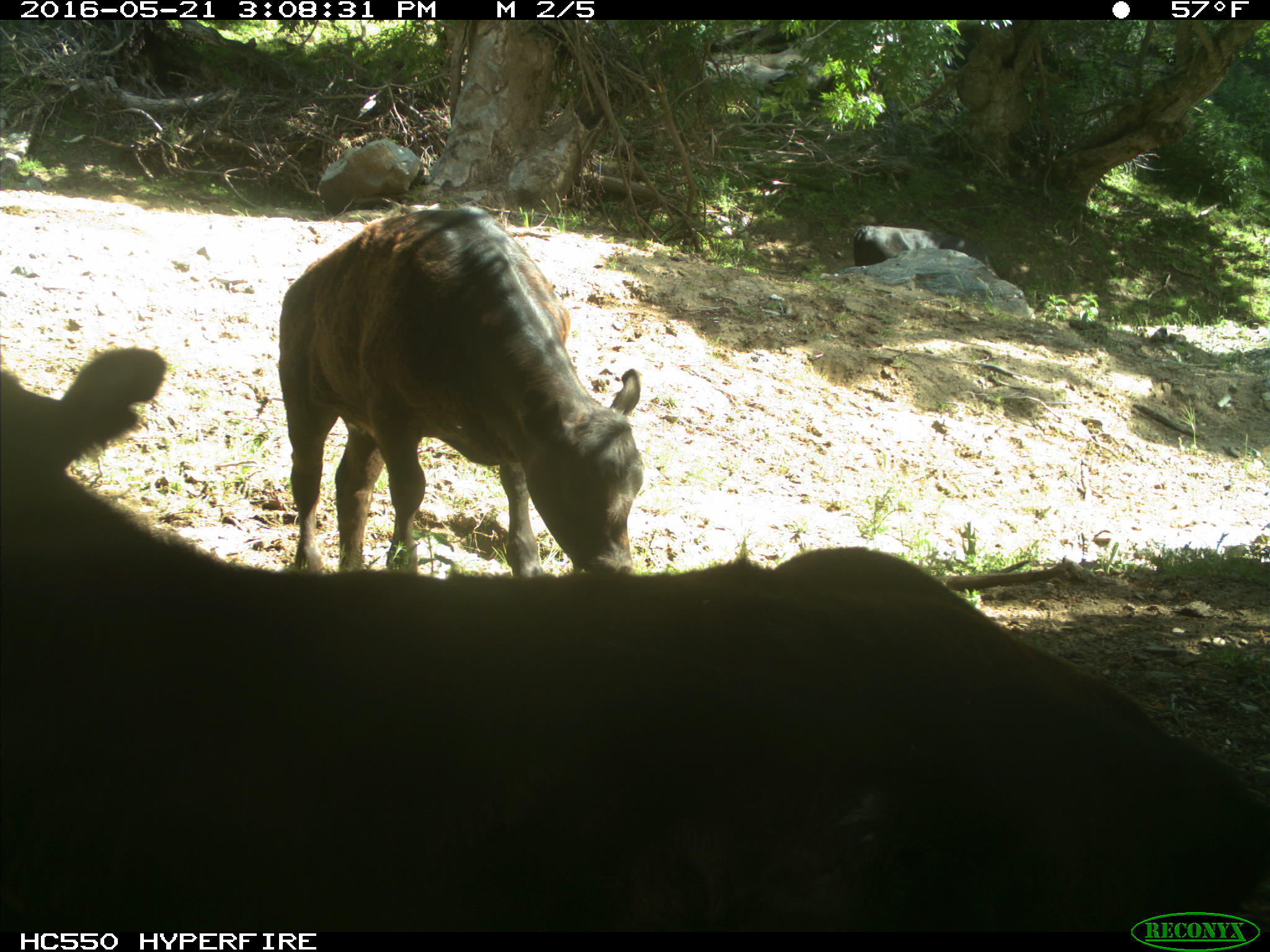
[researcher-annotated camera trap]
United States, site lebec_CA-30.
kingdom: Animalia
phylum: Chordata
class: Mammalia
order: Artiodactyla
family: Bovidae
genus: Bos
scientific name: Bos taurus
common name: domestic cow